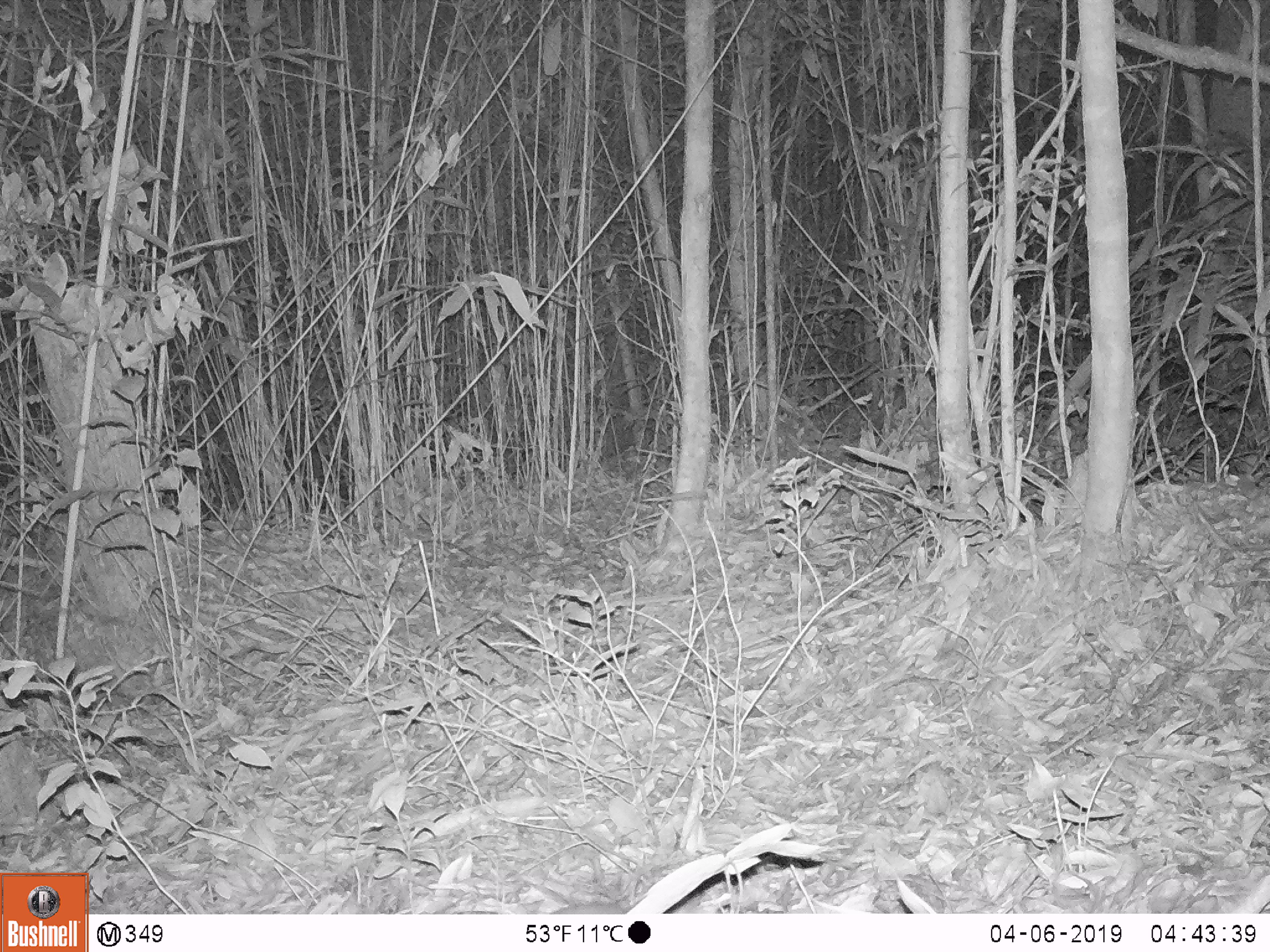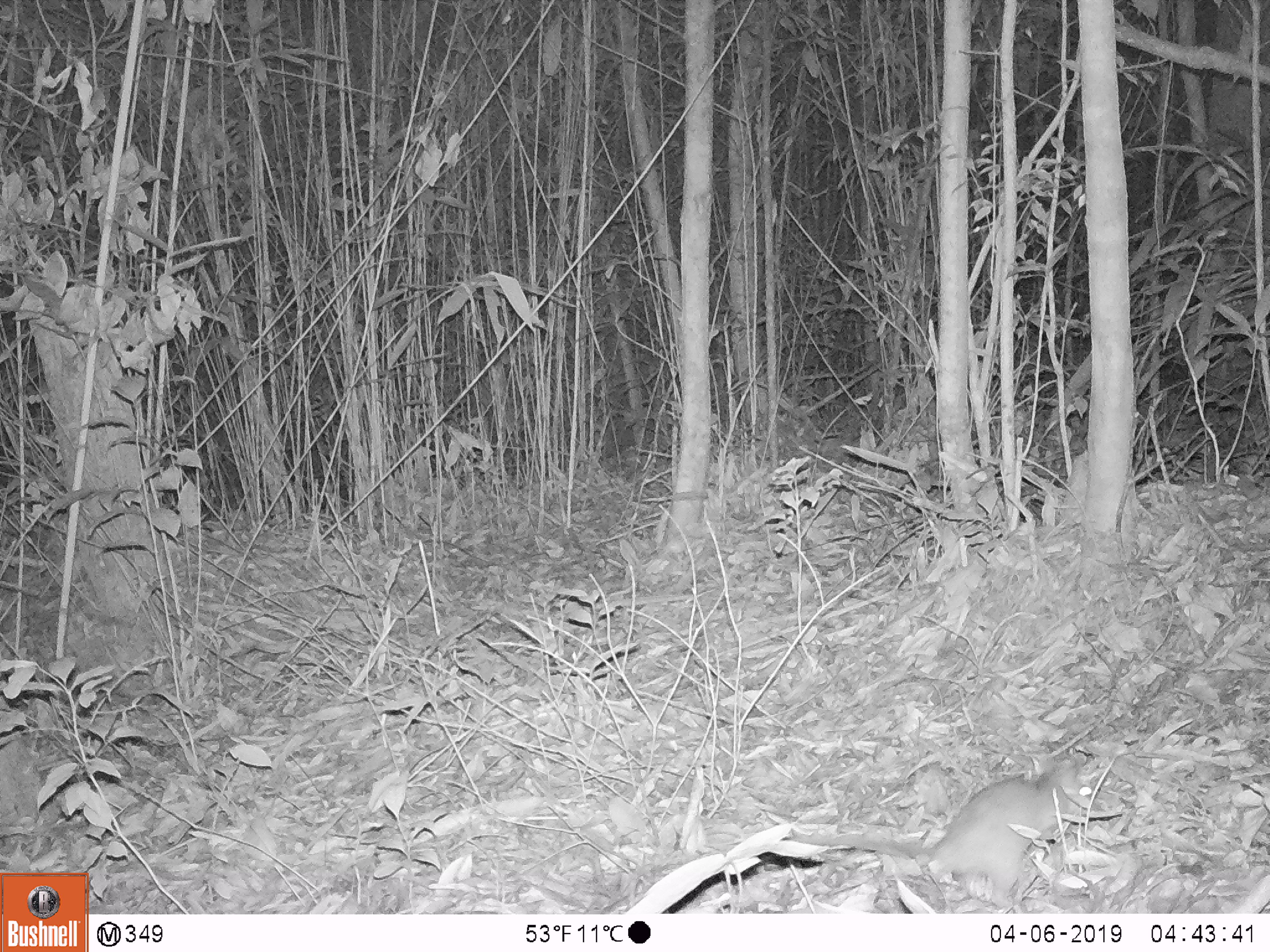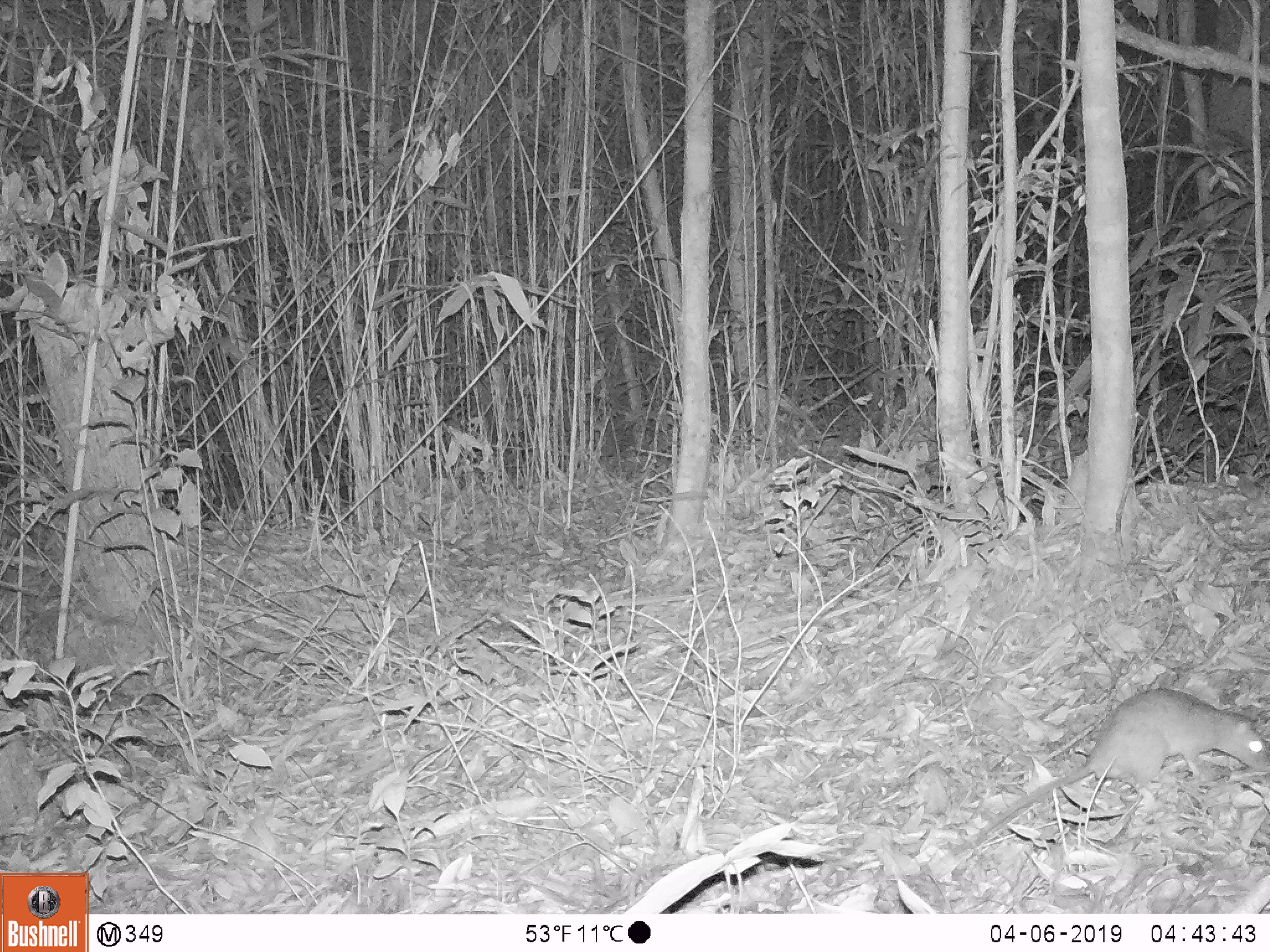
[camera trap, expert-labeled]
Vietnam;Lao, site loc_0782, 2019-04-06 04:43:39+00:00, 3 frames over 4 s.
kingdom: Animalia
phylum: Chordata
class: Mammalia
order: Rodentia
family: Muridae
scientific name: Muridae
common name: old-world mice and rats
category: unidentified murid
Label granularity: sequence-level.